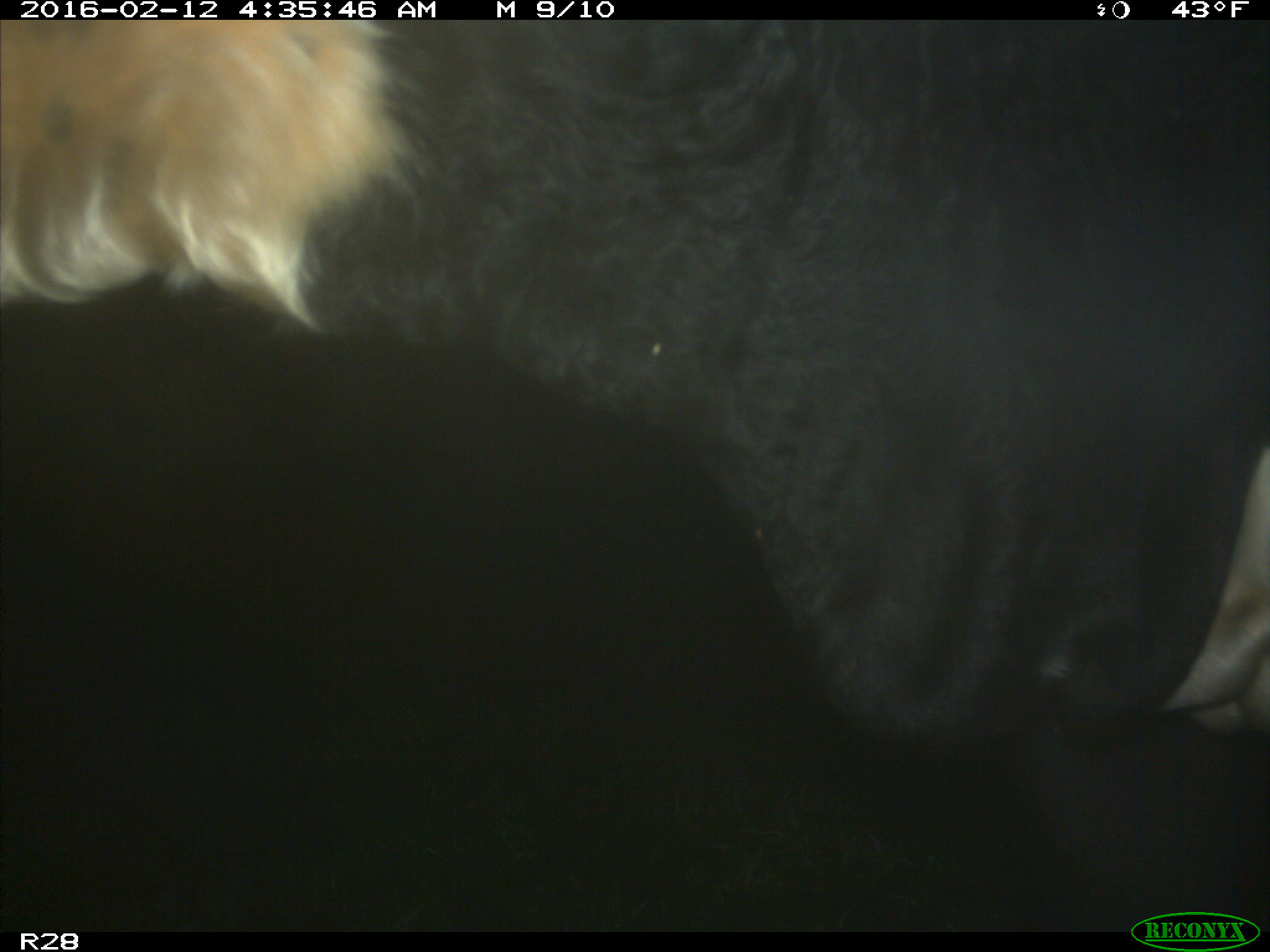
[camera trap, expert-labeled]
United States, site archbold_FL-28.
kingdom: Animalia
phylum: Chordata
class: Mammalia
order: Artiodactyla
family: Bovidae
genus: Bos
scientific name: Bos taurus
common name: domestic cow